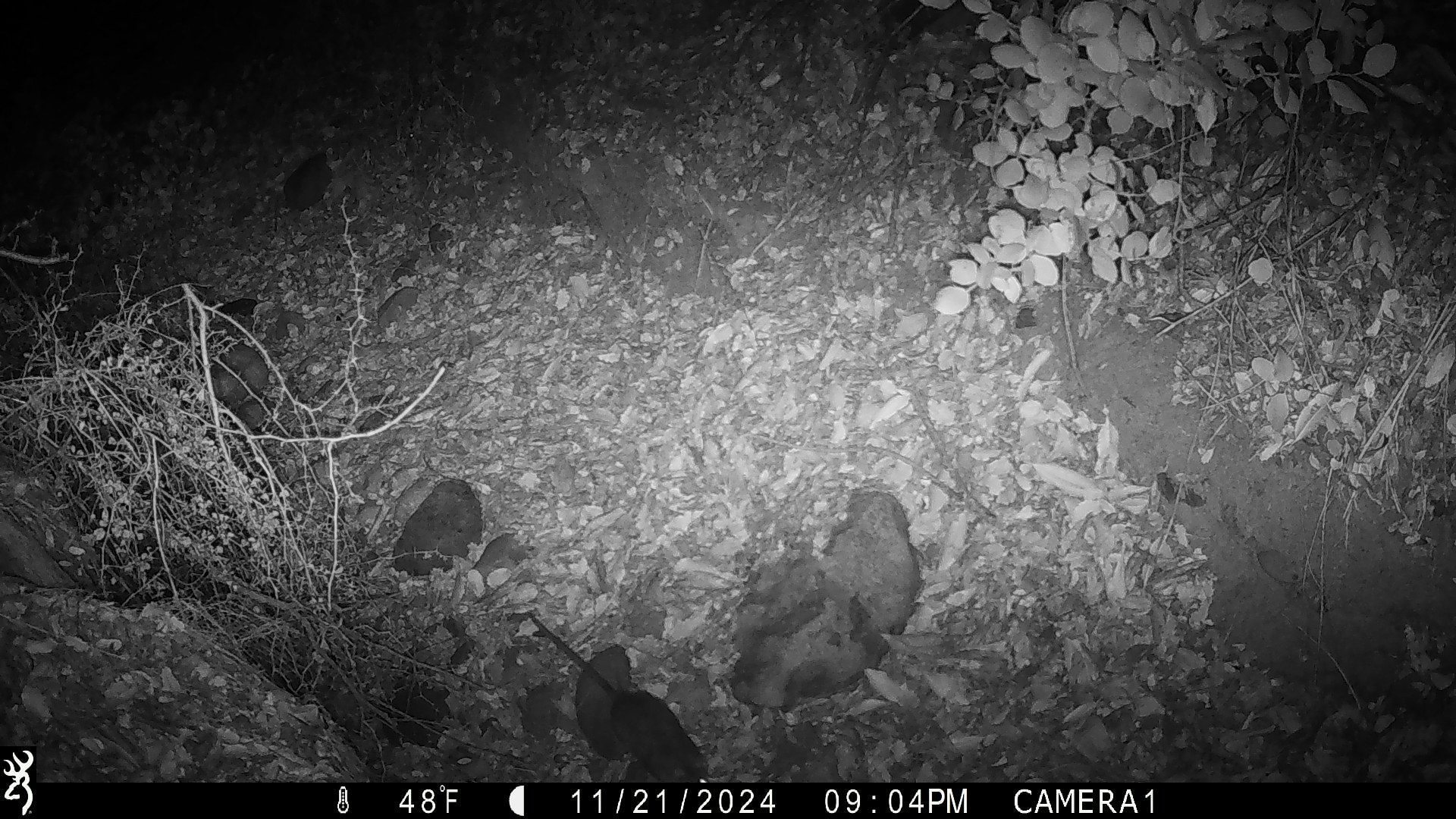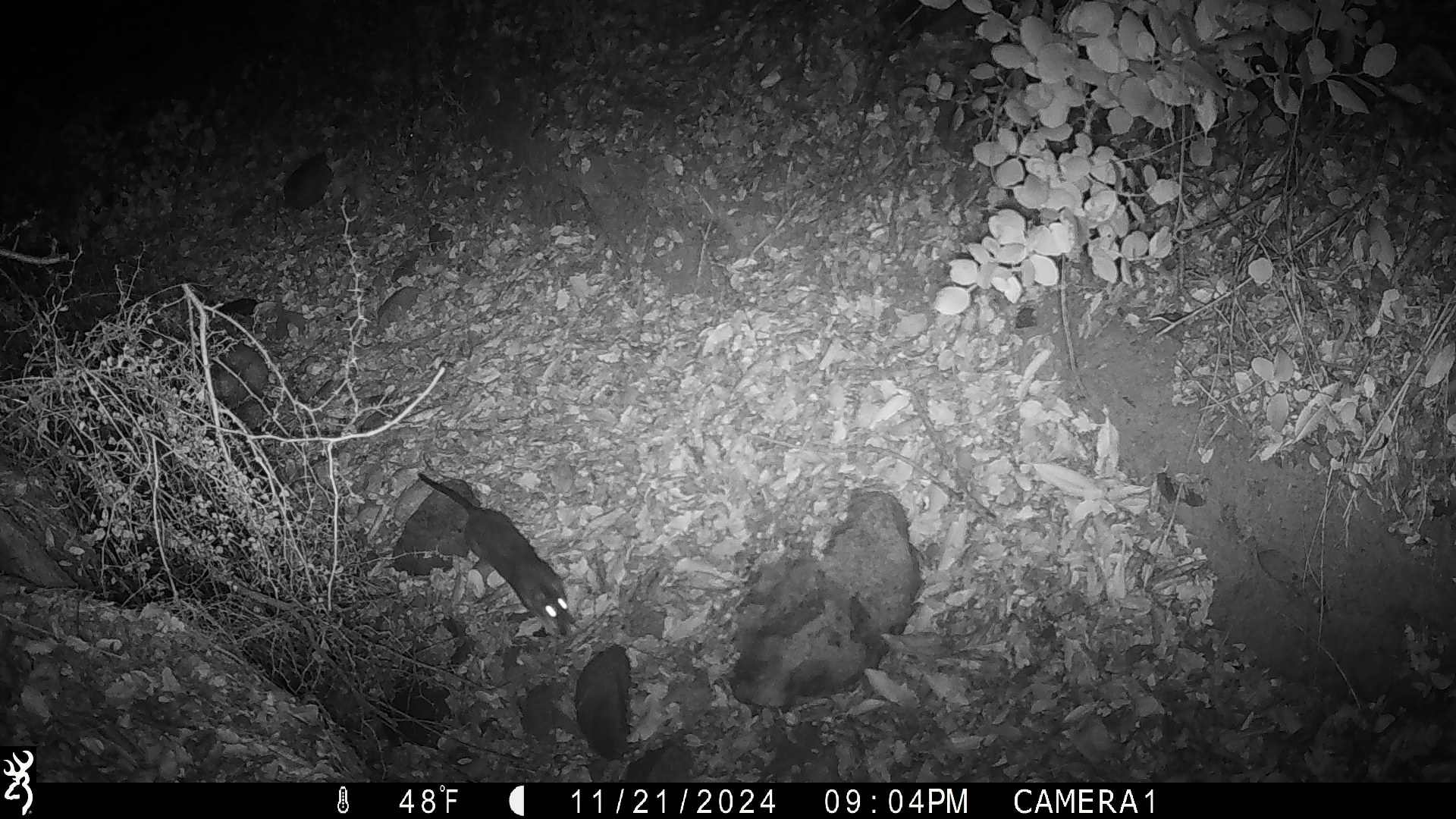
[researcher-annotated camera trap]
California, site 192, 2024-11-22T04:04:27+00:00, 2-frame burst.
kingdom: Animalia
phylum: Chordata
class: Mammalia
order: Rodentia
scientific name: Rodentia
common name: mouse or rat